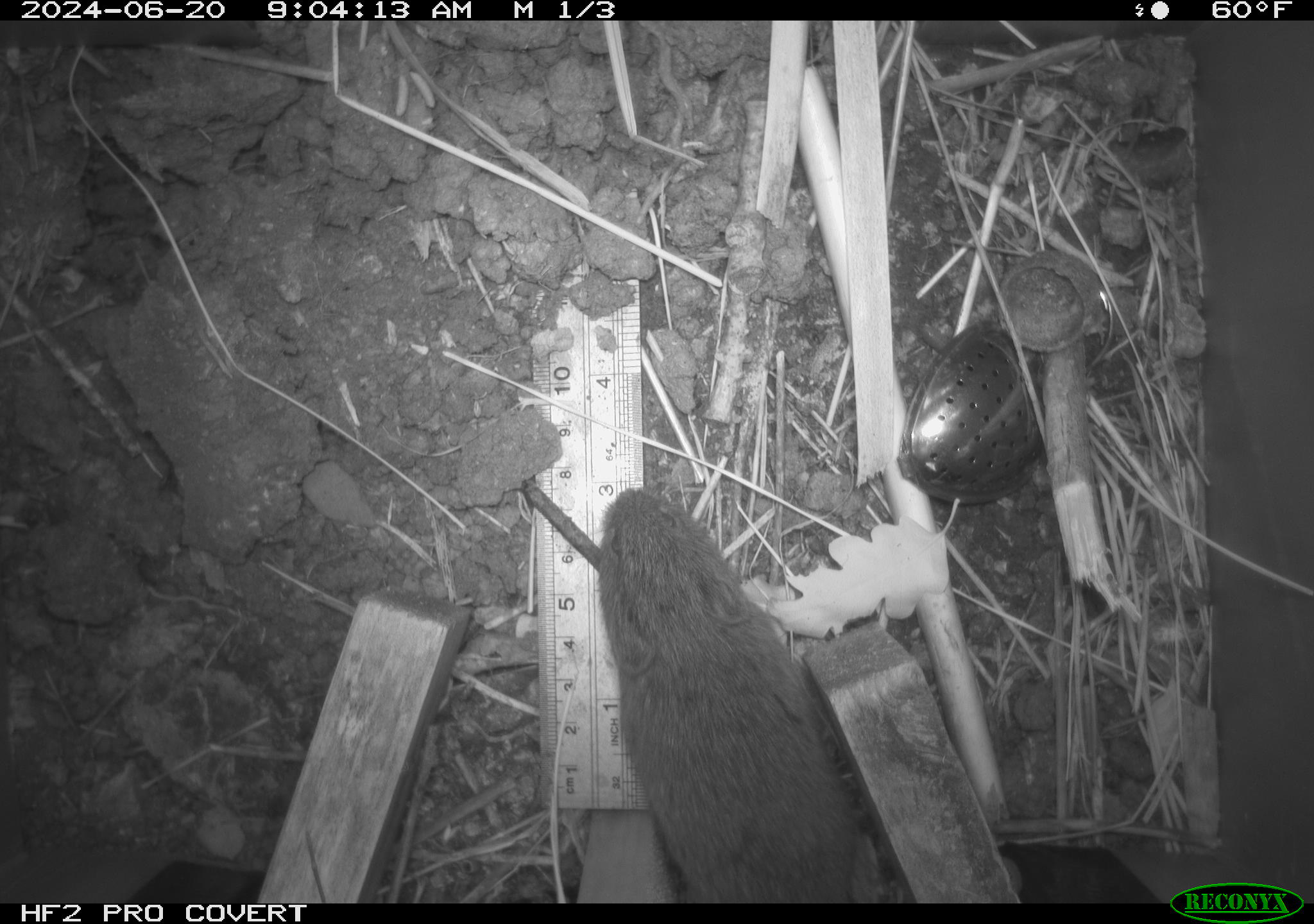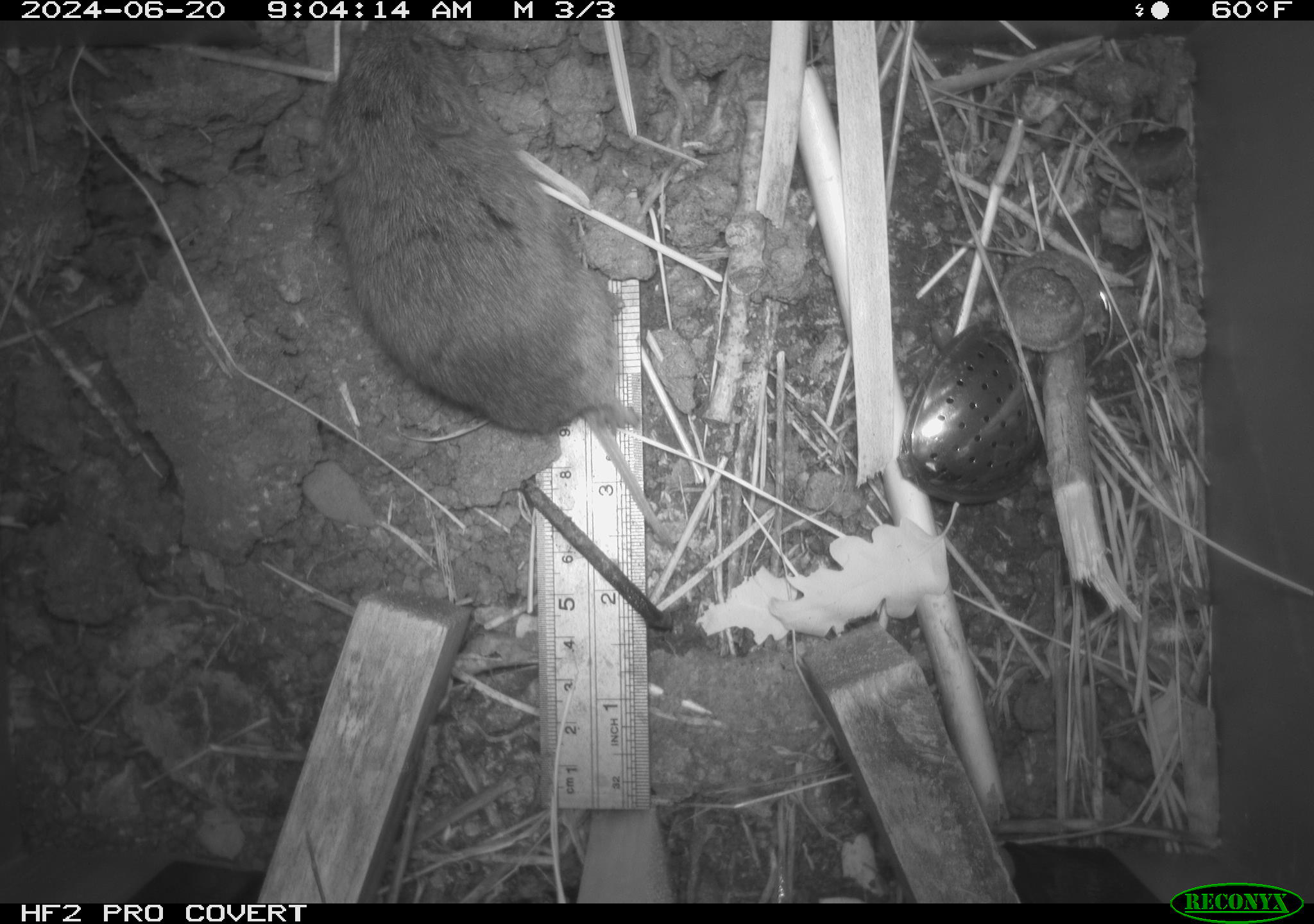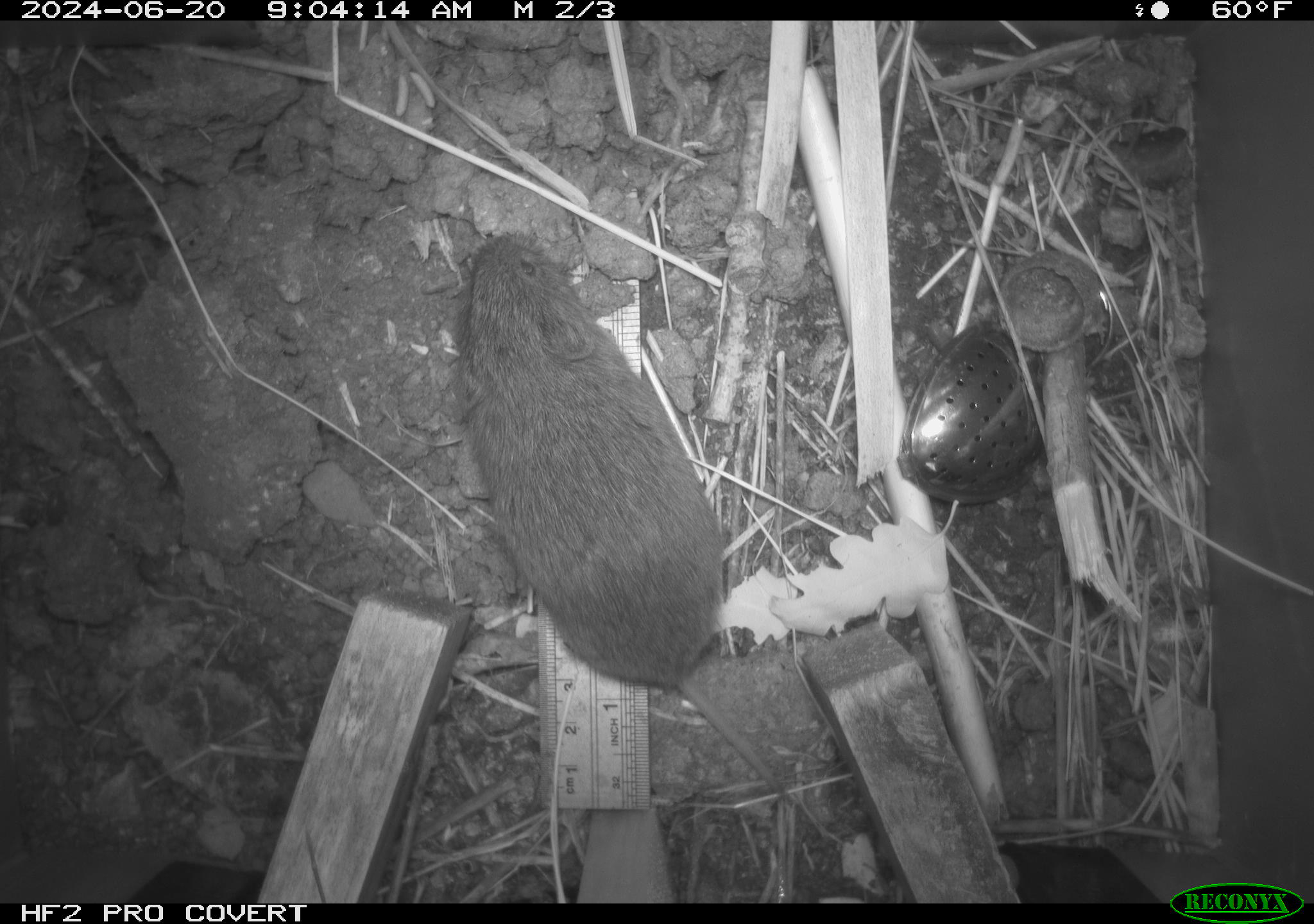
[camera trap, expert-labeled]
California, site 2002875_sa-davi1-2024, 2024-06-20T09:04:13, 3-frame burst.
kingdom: Animalia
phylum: Chordata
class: Mammalia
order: Rodentia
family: Cricetidae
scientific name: Arvicolinae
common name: voles, lemmings, and muskrats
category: arvicolinae subfamily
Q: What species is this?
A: Arvicolinae subfamily (voles, lemmings, and muskrats) (Arvicolinae).